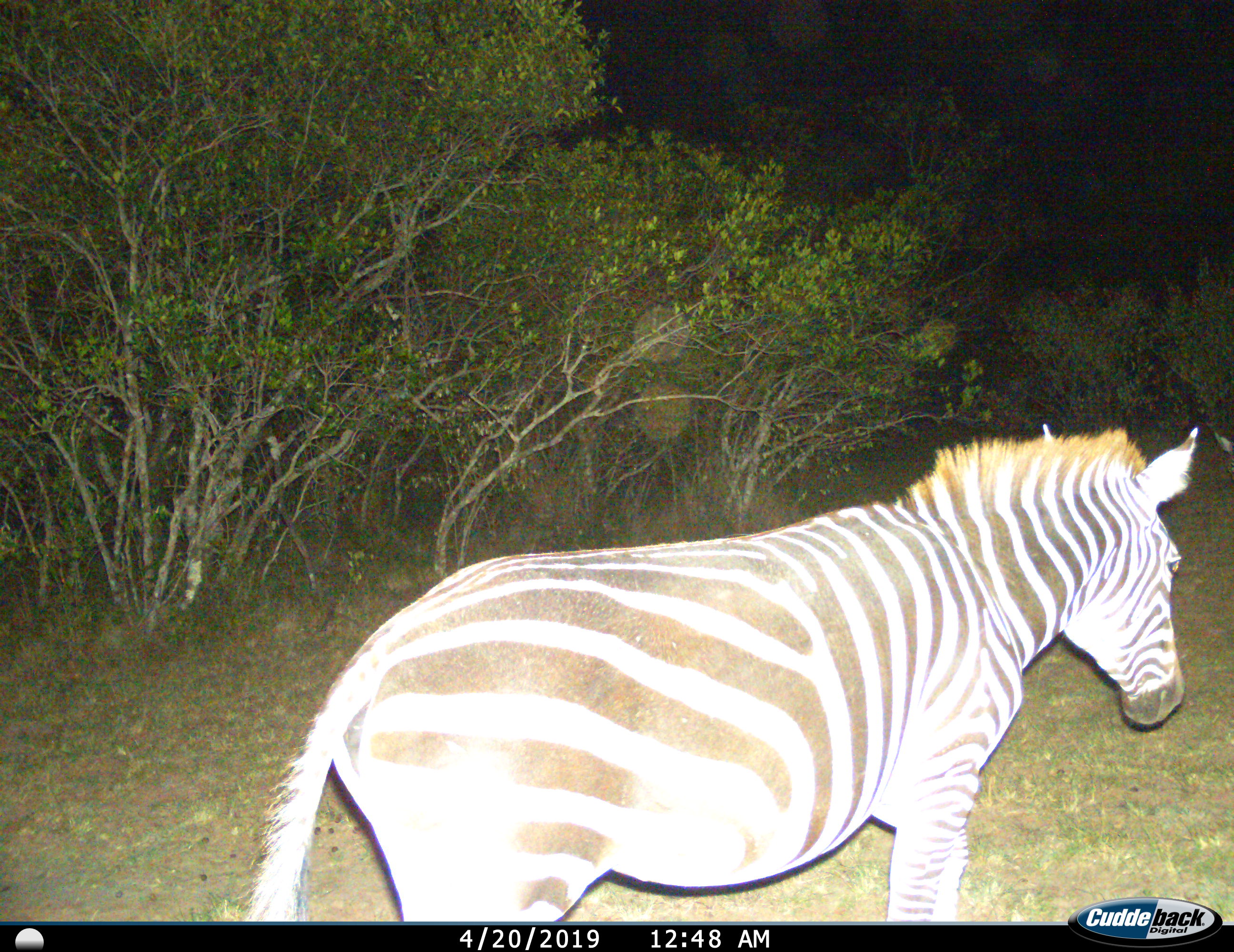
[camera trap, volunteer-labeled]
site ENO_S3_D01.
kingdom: Animalia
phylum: Chordata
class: Mammalia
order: Perissodactyla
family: Equidae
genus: Equus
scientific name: Equus quagga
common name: plains zebra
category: zebraplains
Zebraplains (plains zebra) (Equus quagga), count 1. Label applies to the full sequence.